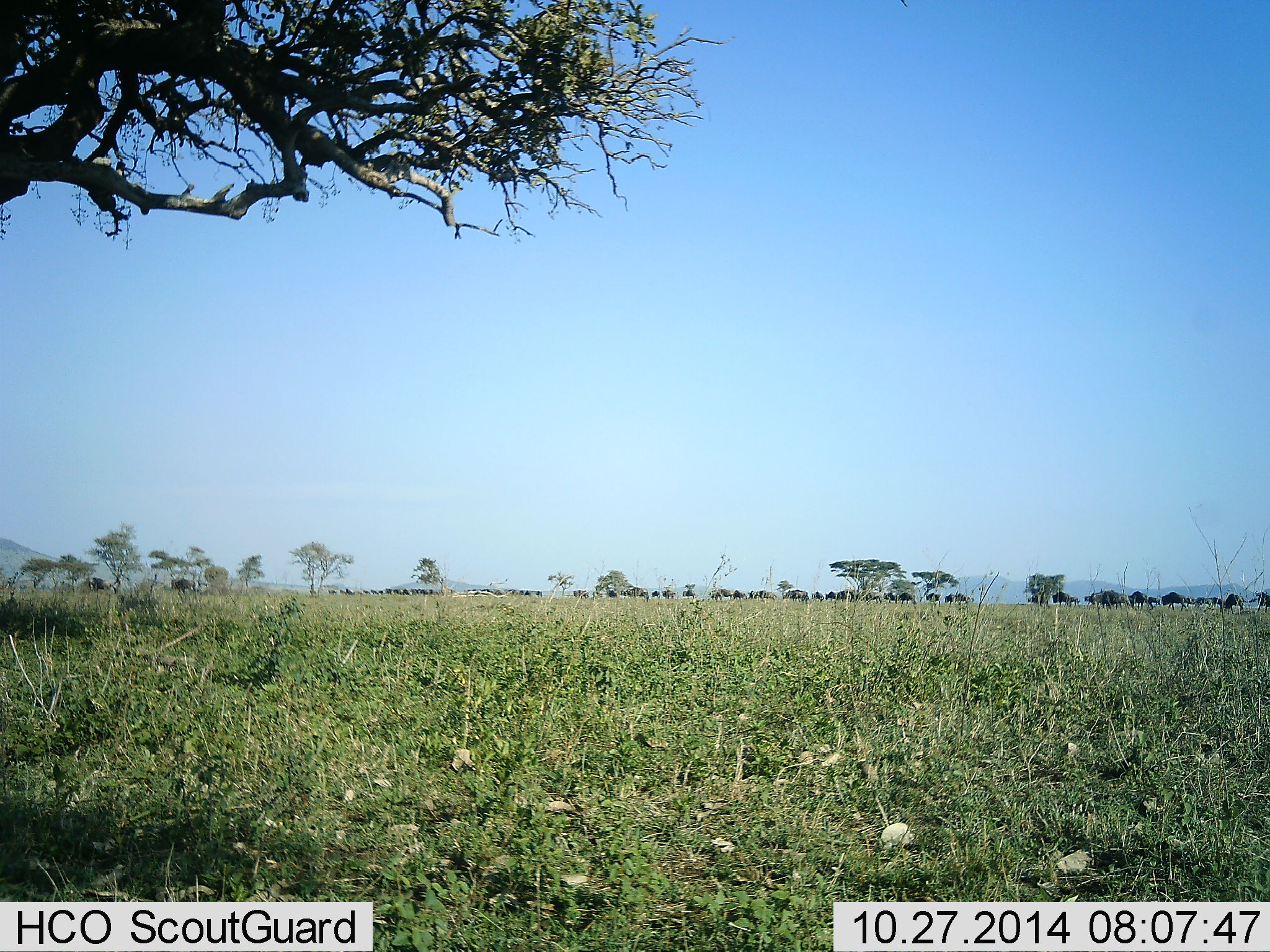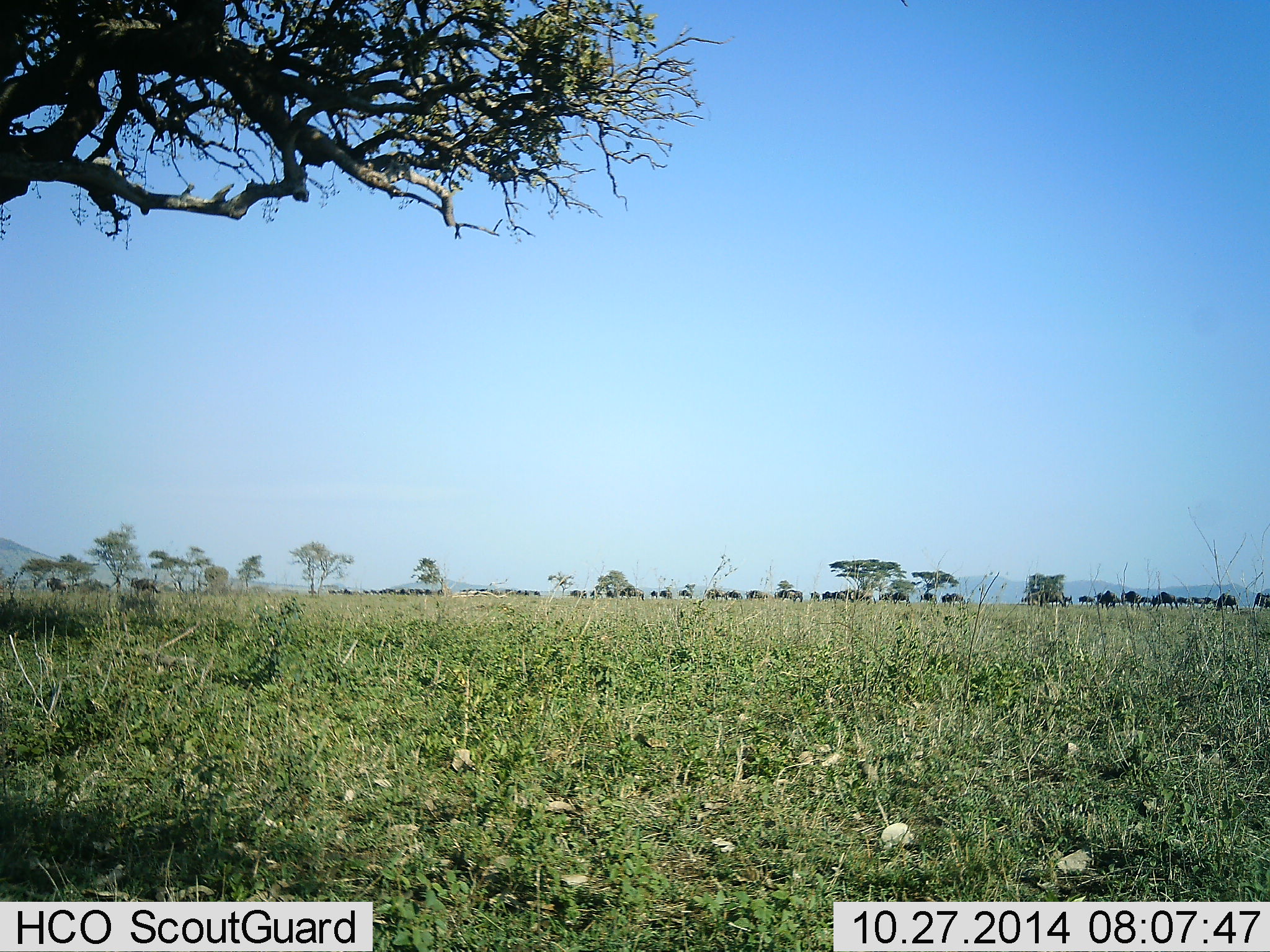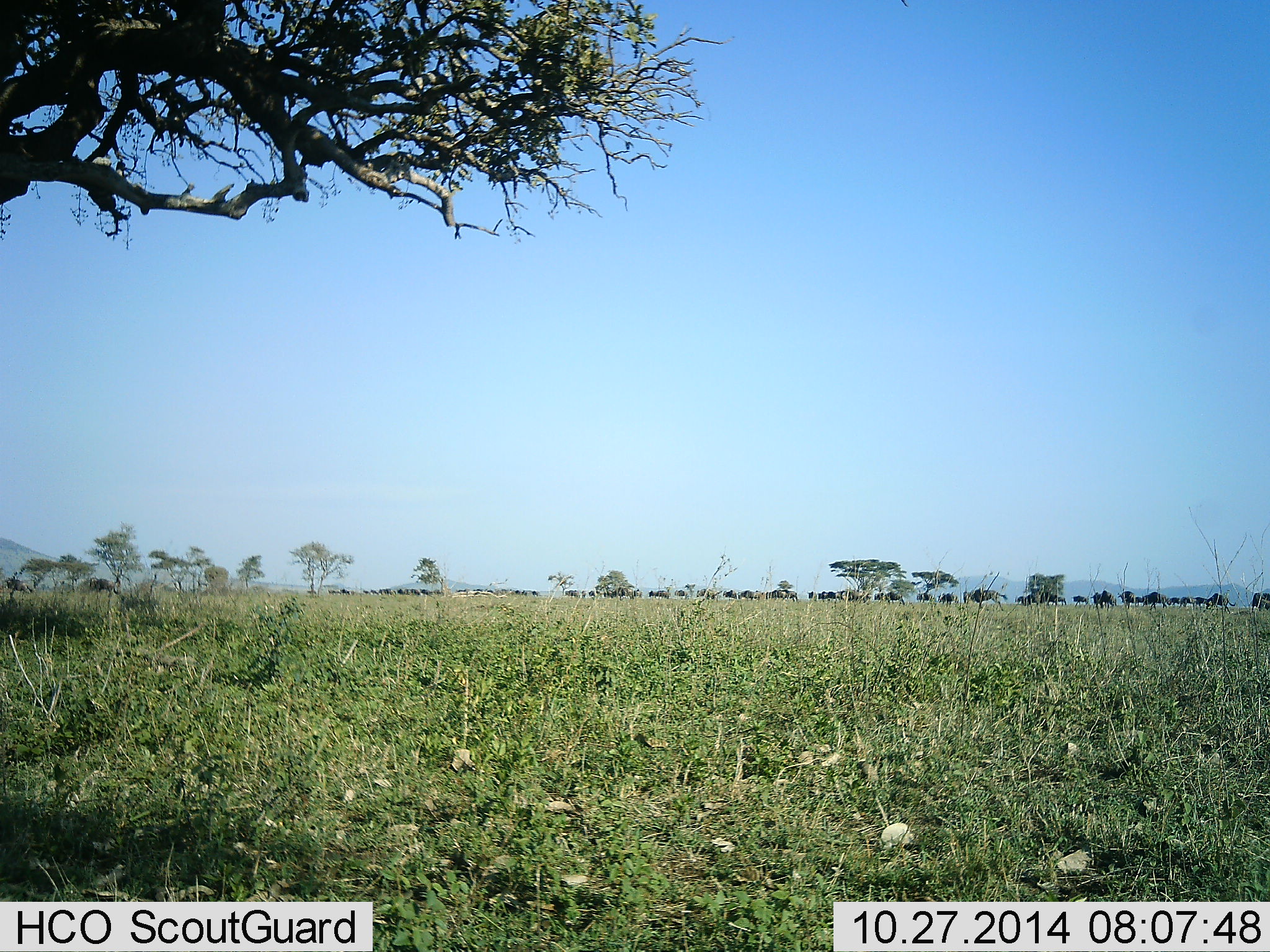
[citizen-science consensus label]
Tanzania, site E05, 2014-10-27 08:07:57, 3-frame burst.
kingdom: Animalia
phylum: Chordata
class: Mammalia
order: Artiodactyla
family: Bovidae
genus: Connochaetes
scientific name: Connochaetes taurinus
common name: blue wildebeest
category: wildebeest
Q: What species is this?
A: Wildebeest (blue wildebeest) (Connochaetes taurinus).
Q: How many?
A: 51+.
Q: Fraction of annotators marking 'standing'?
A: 10%.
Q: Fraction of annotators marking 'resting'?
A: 0%.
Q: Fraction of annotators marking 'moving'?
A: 90%.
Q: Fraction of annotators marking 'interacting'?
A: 0%.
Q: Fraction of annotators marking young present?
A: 0%.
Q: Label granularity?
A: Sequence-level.